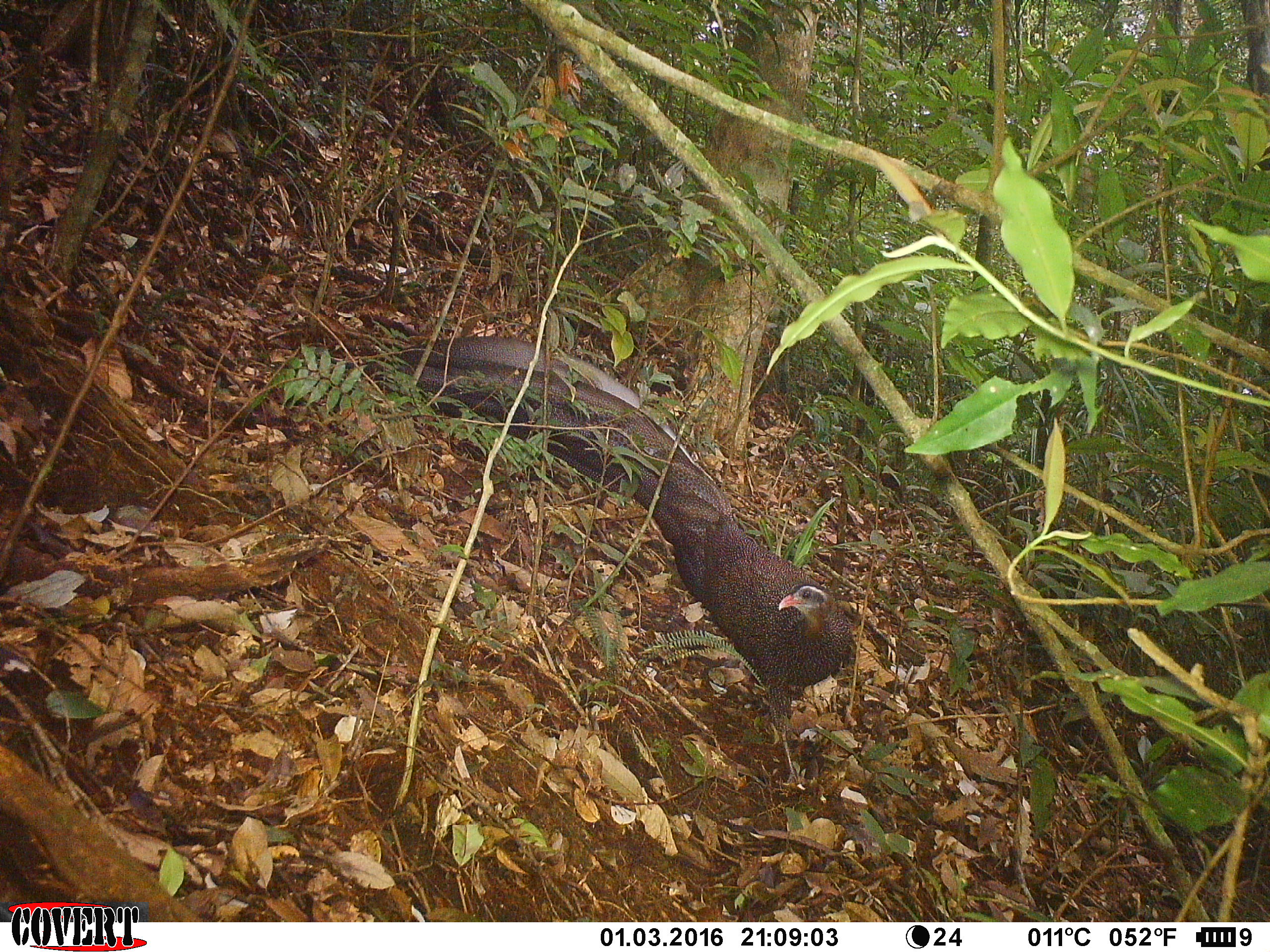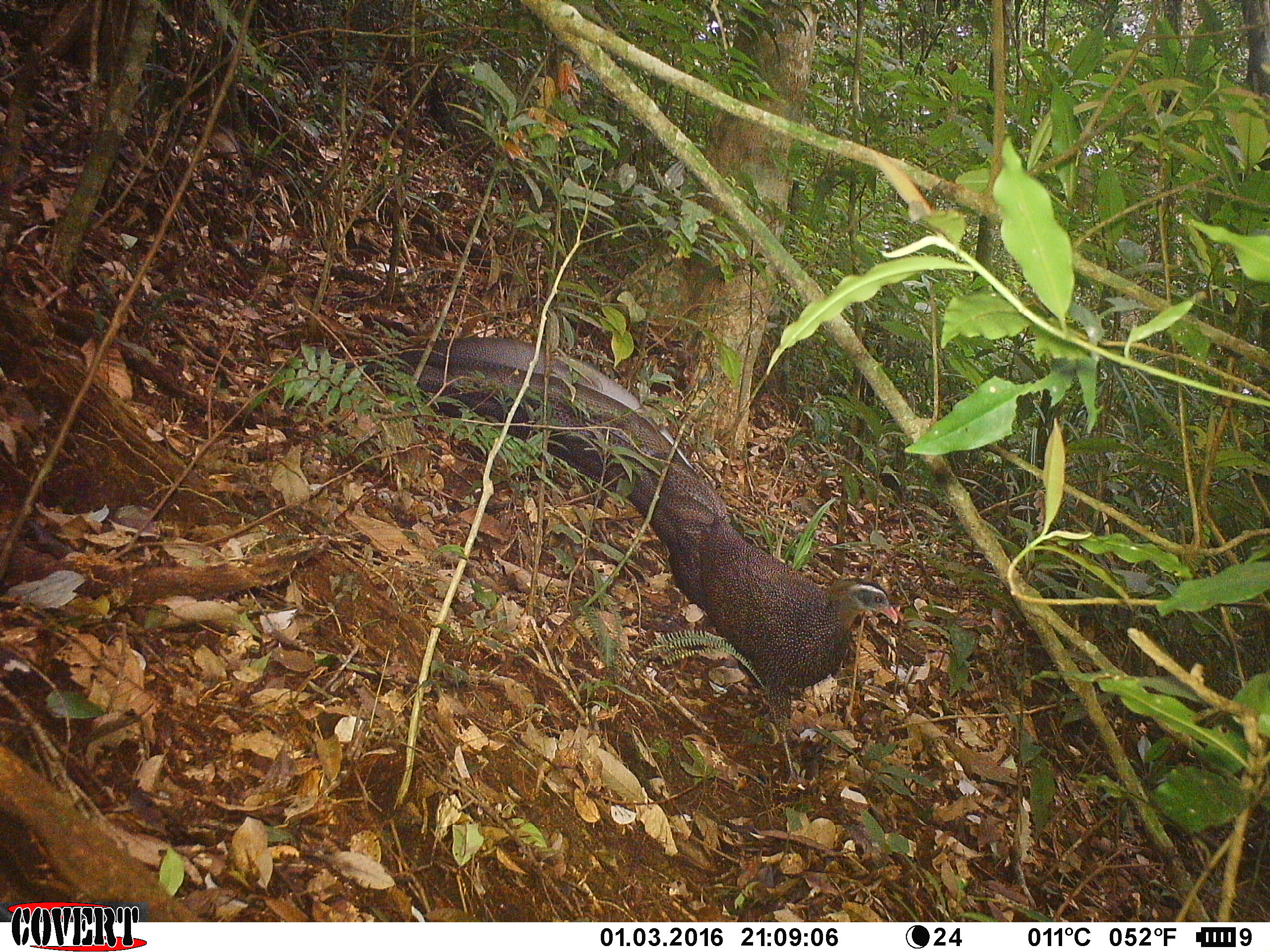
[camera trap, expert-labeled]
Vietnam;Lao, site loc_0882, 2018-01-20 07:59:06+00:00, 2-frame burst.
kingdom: Animalia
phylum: Chordata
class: Aves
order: Galliformes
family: Phasianidae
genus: Rheinardia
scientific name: Rheinardia ocellata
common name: crested argus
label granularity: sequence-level